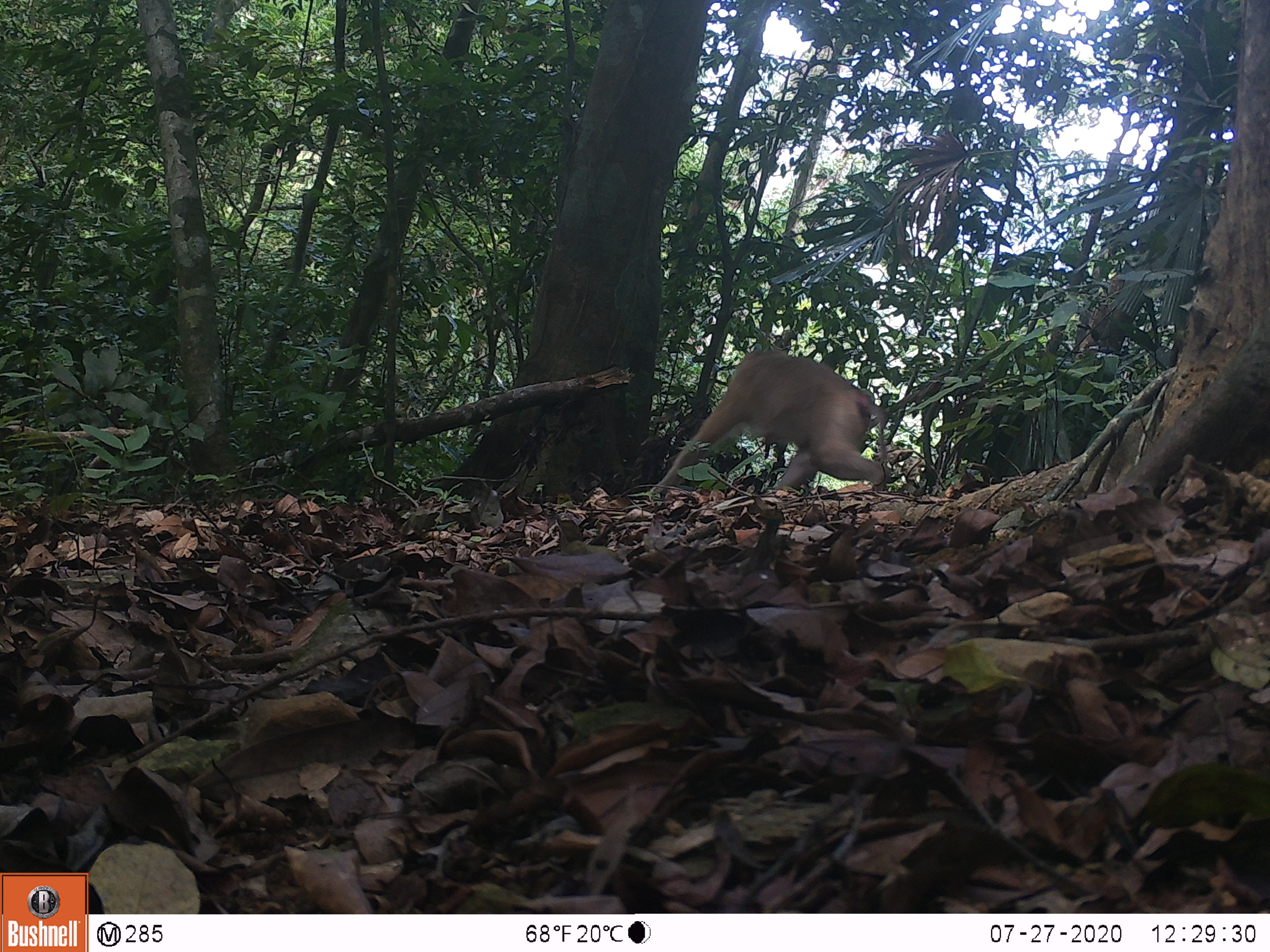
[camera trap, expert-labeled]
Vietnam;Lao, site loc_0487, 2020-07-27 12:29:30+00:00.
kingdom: Animalia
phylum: Chordata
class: Mammalia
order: Primates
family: Cercopithecidae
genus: Macaca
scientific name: Macaca nemestrina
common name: pig-tailed macaque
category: pig tailed macaque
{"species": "pig tailed macaque (pig-tailed macaque) (Macaca nemestrina)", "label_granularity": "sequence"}